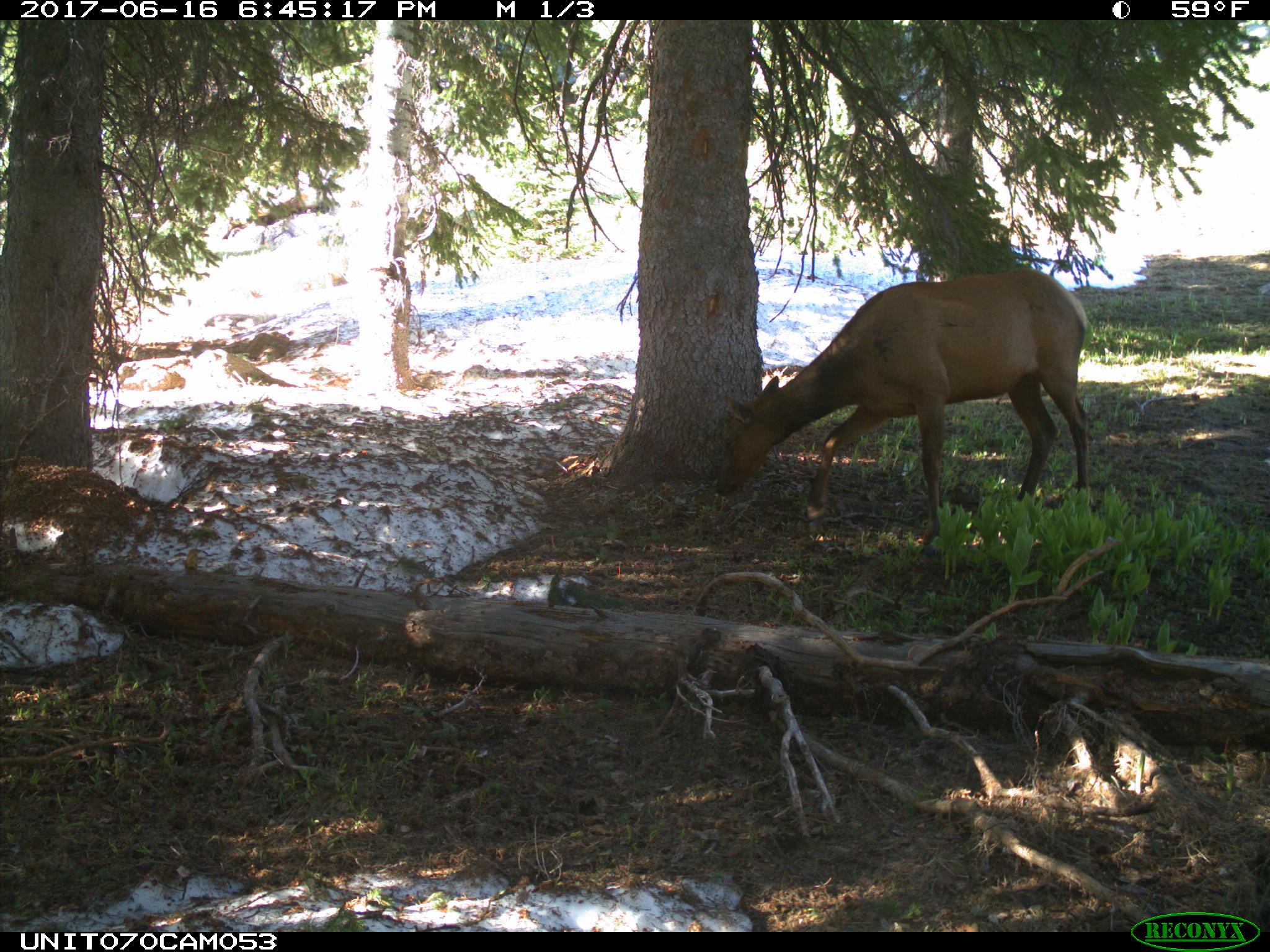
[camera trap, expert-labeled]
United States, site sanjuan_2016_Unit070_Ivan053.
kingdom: Animalia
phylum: Chordata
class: Mammalia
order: Artiodactyla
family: Cervidae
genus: Cervus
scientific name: Cervus elaphus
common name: red deer